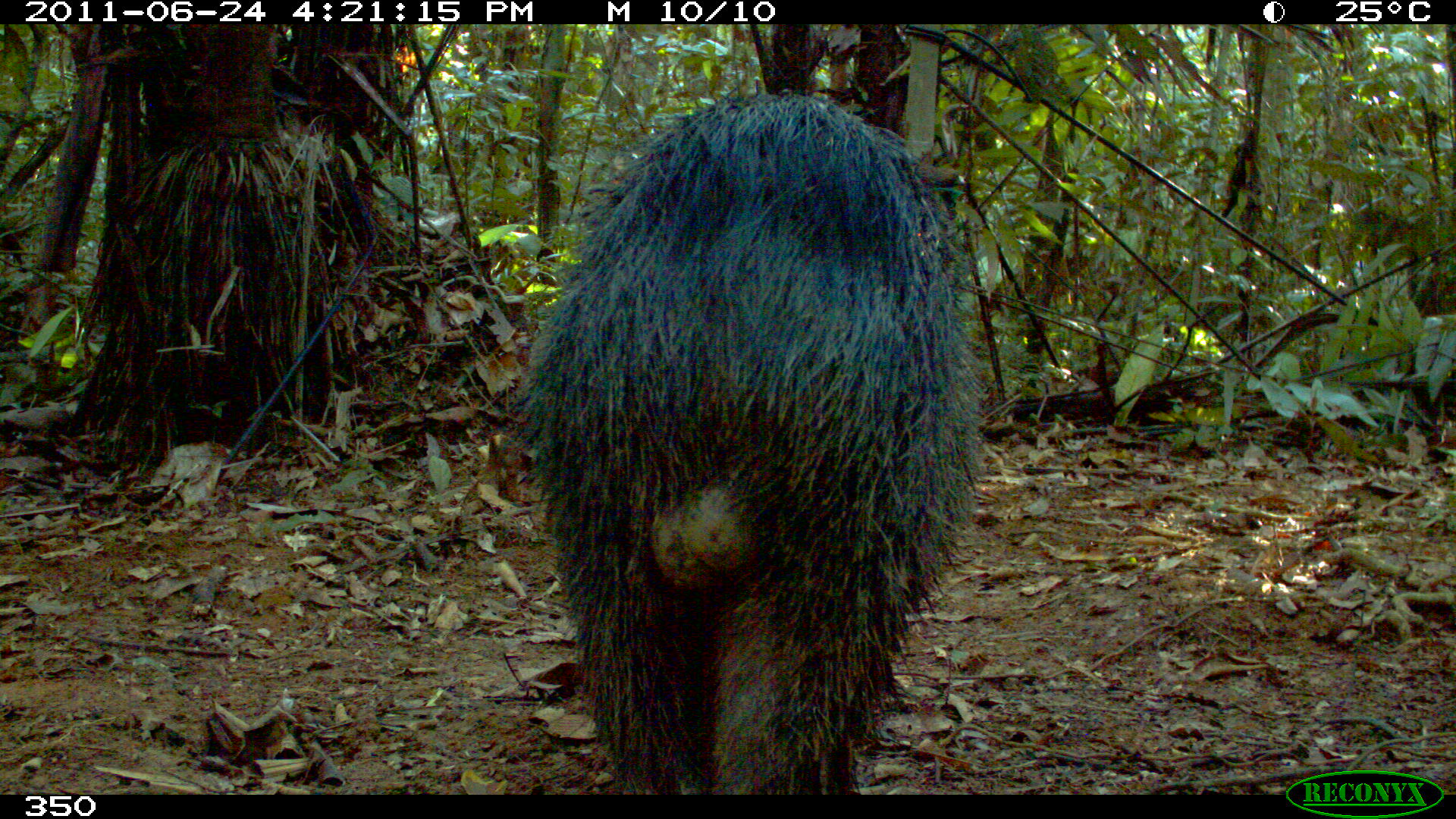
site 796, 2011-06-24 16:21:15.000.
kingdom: Animalia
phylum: Chordata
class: Mammalia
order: Artiodactyla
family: Tayassuidae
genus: Pecari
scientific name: Pecari tajacu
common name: collared peccary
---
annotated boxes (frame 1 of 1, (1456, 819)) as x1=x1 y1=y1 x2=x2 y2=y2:
pecari tajacu: x1=498 y1=95 x2=978 y2=793